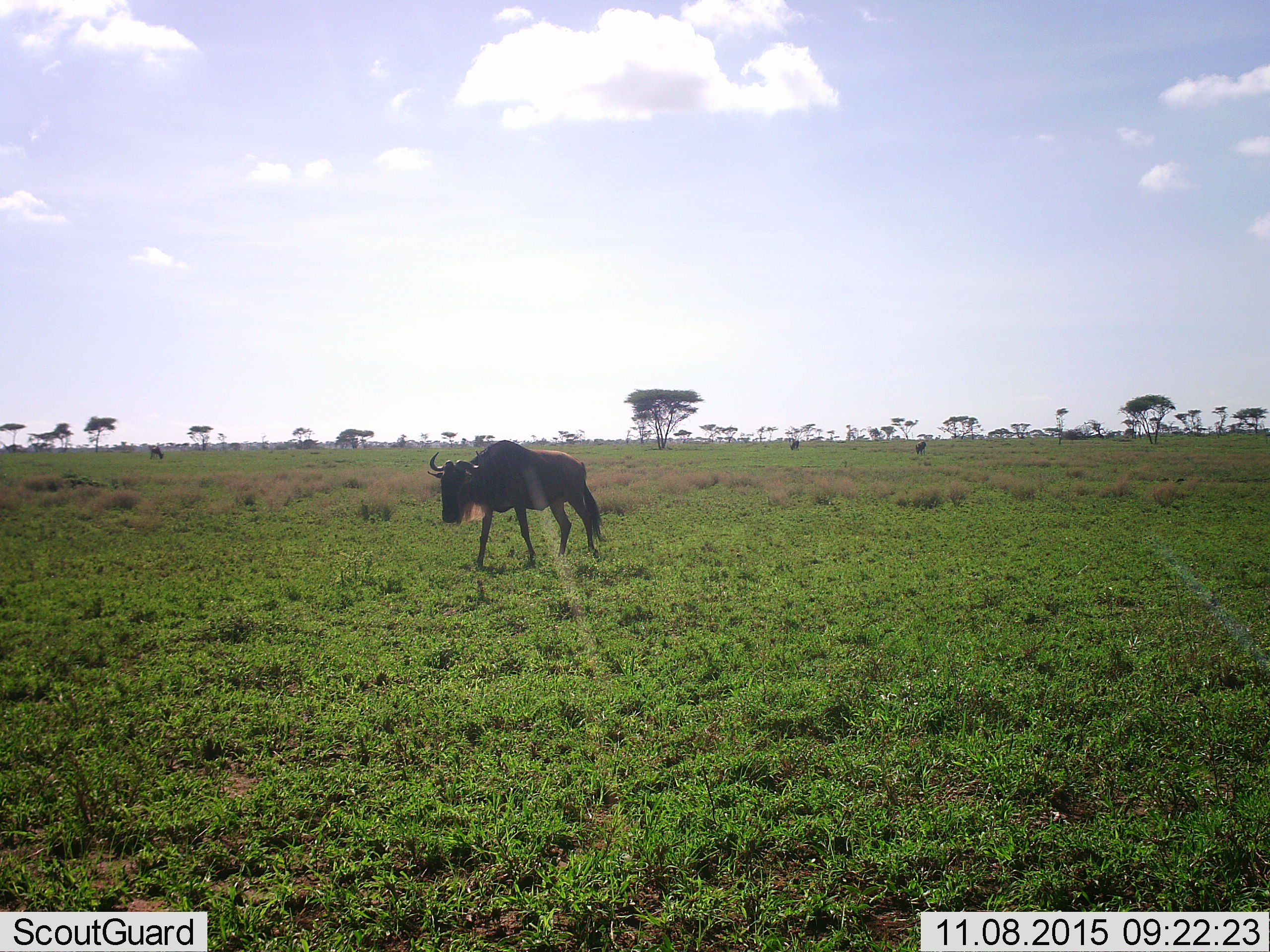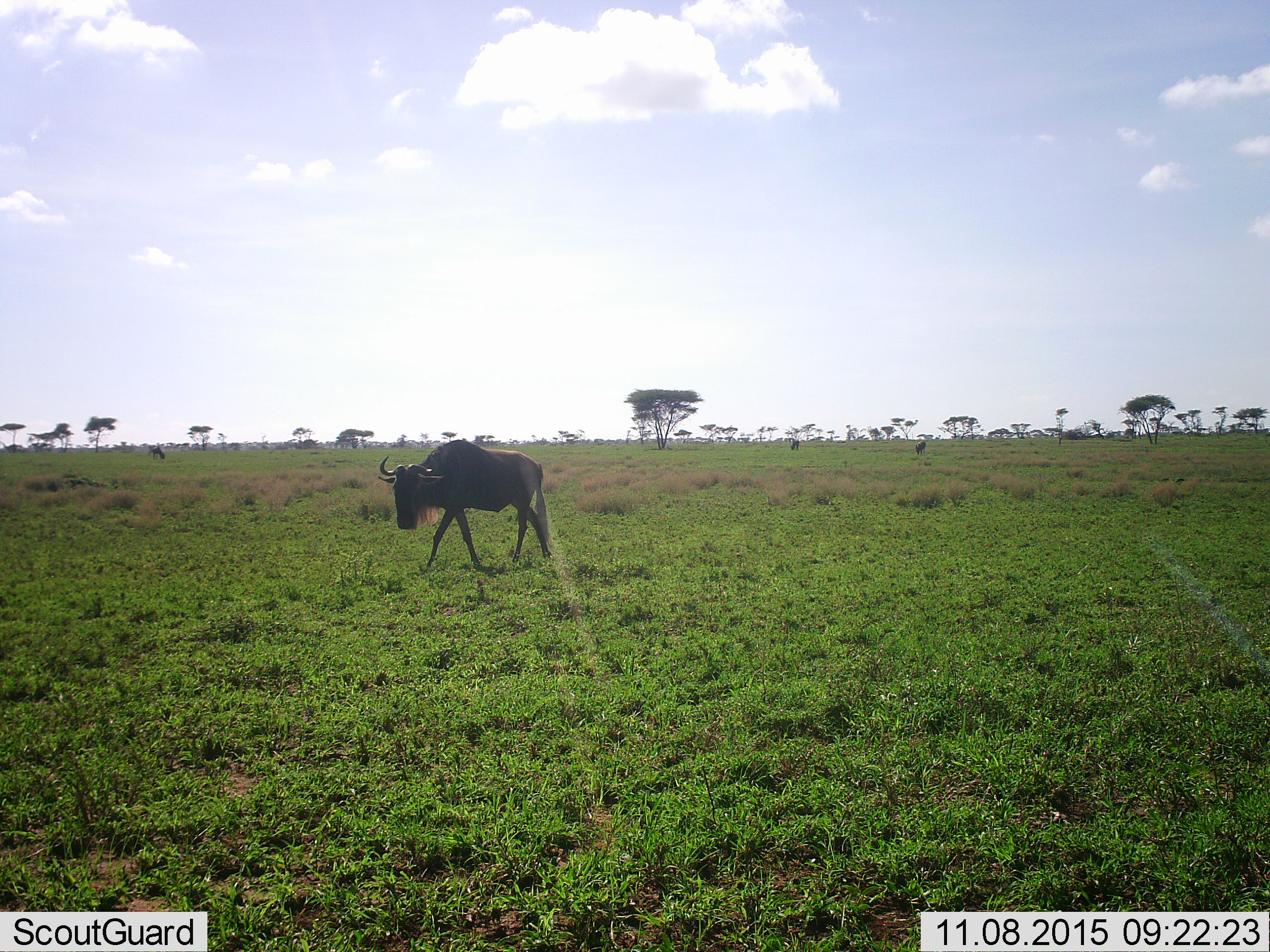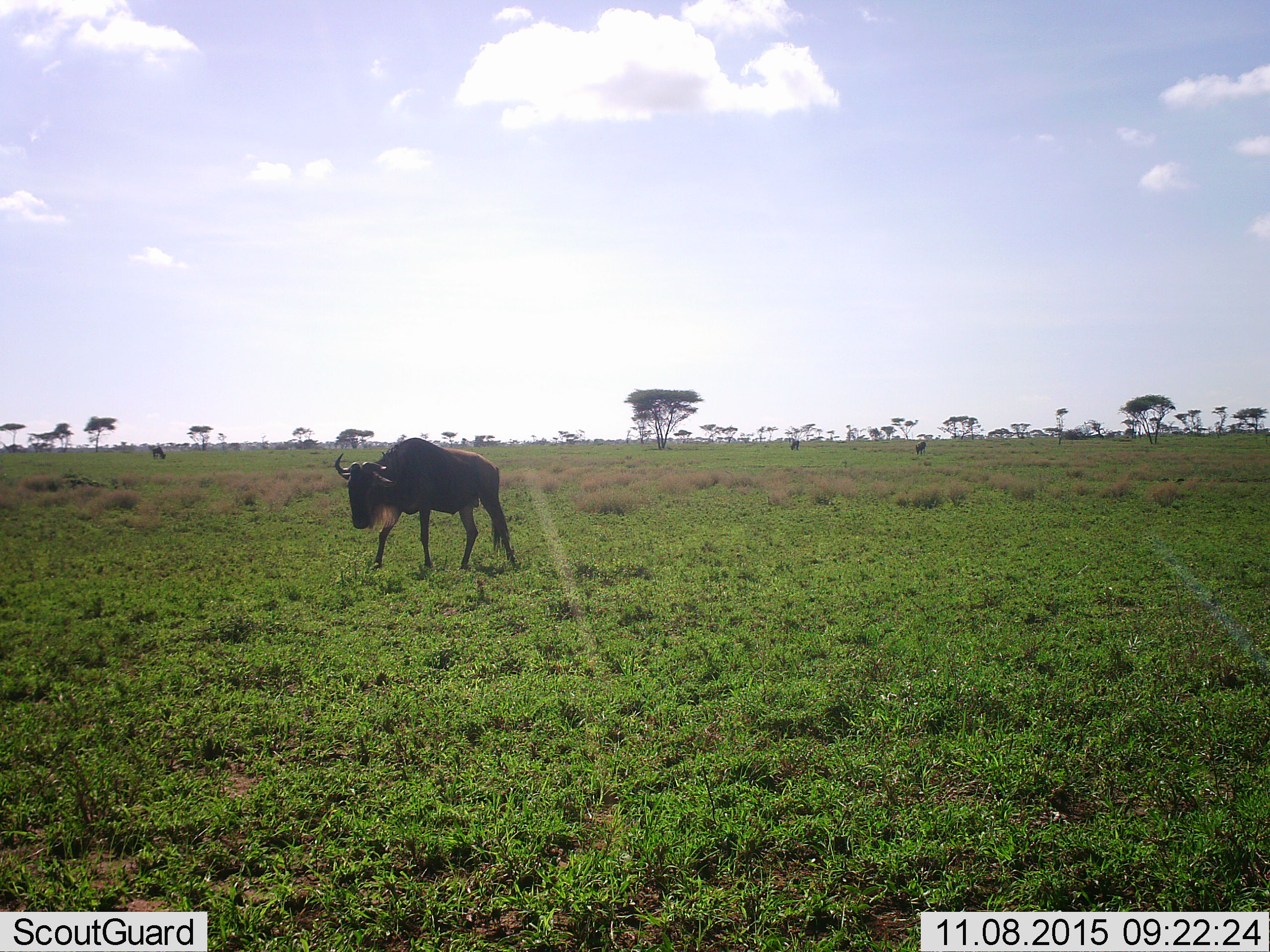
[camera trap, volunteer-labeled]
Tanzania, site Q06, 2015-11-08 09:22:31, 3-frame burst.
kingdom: Animalia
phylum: Chordata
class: Mammalia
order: Artiodactyla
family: Bovidae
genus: Connochaetes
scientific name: Connochaetes taurinus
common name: blue wildebeest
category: wildebeest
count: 3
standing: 30%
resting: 0%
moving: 90%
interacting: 0%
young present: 0%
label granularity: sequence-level